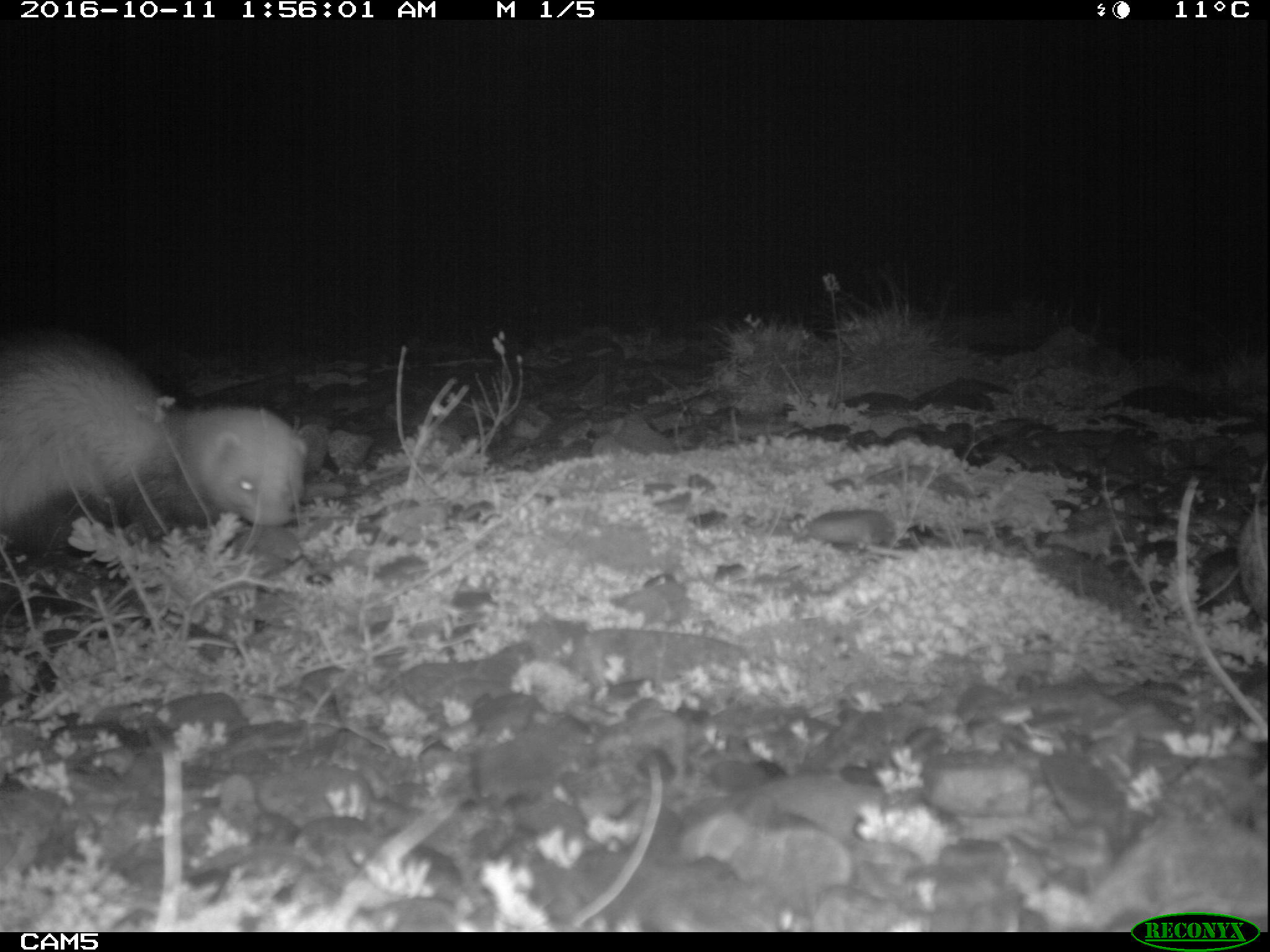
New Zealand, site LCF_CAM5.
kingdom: Animalia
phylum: Chordata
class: Mammalia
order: Carnivora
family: Mustelidae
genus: Mustela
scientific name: Mustela furo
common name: ferret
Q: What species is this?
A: Ferret (Mustela furo).